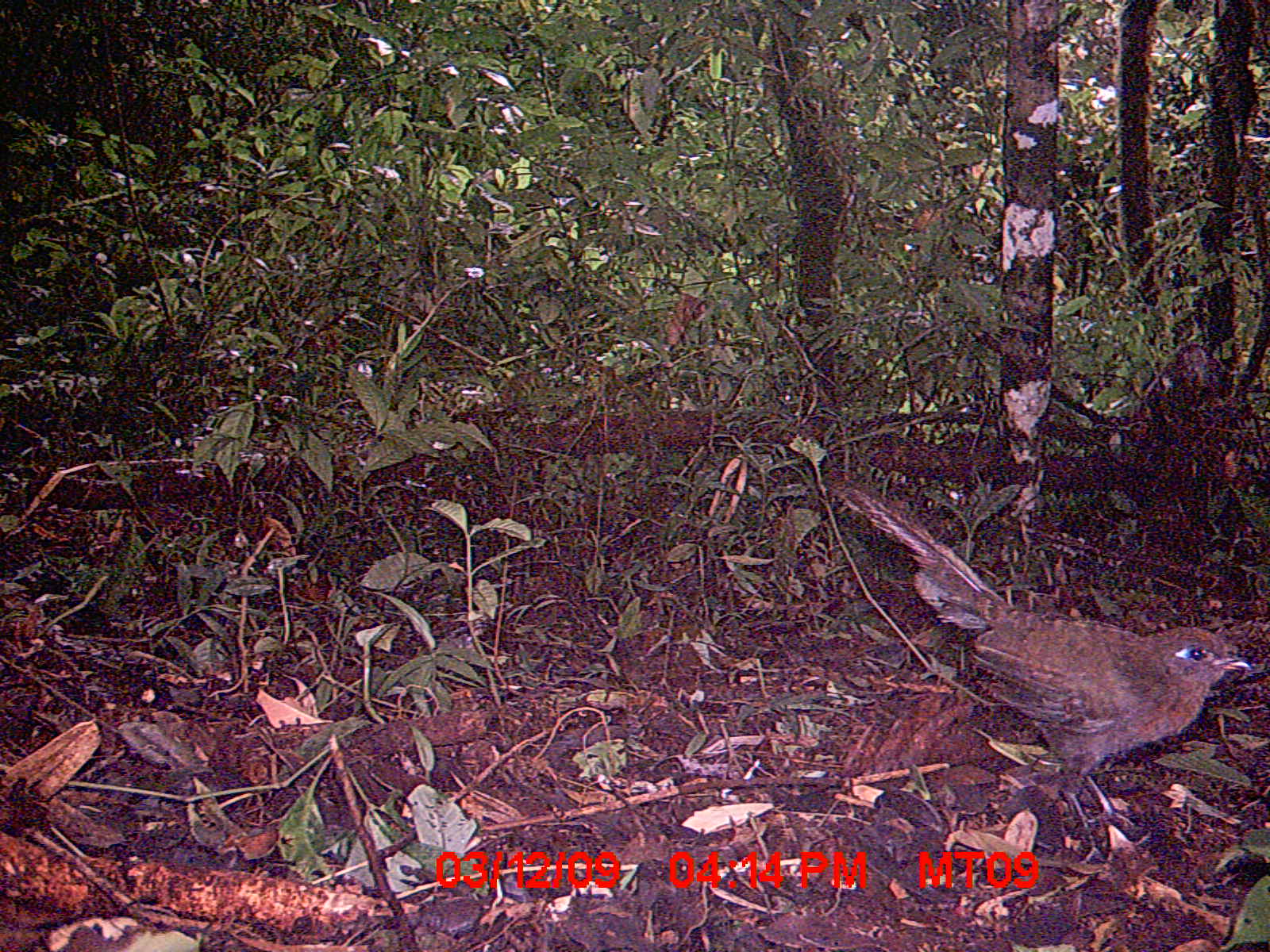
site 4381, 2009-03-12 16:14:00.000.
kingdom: Animalia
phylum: Chordata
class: Aves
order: Cuculiformes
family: Cuculidae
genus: Coua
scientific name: Coua serriana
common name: red-breasted coua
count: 1